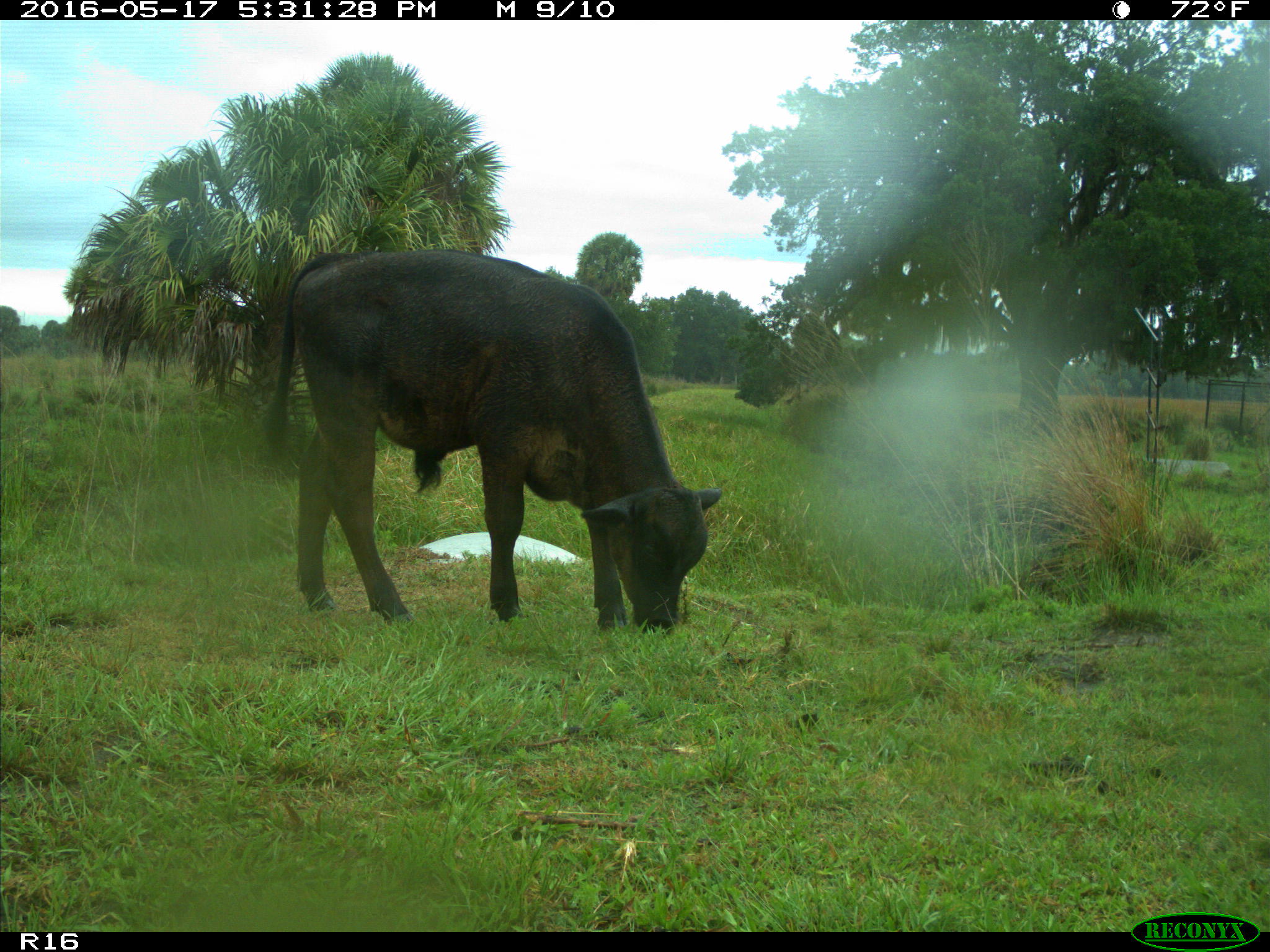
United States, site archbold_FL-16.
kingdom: Animalia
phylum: Chordata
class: Mammalia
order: Artiodactyla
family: Bovidae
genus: Bos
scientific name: Bos taurus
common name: domestic cow